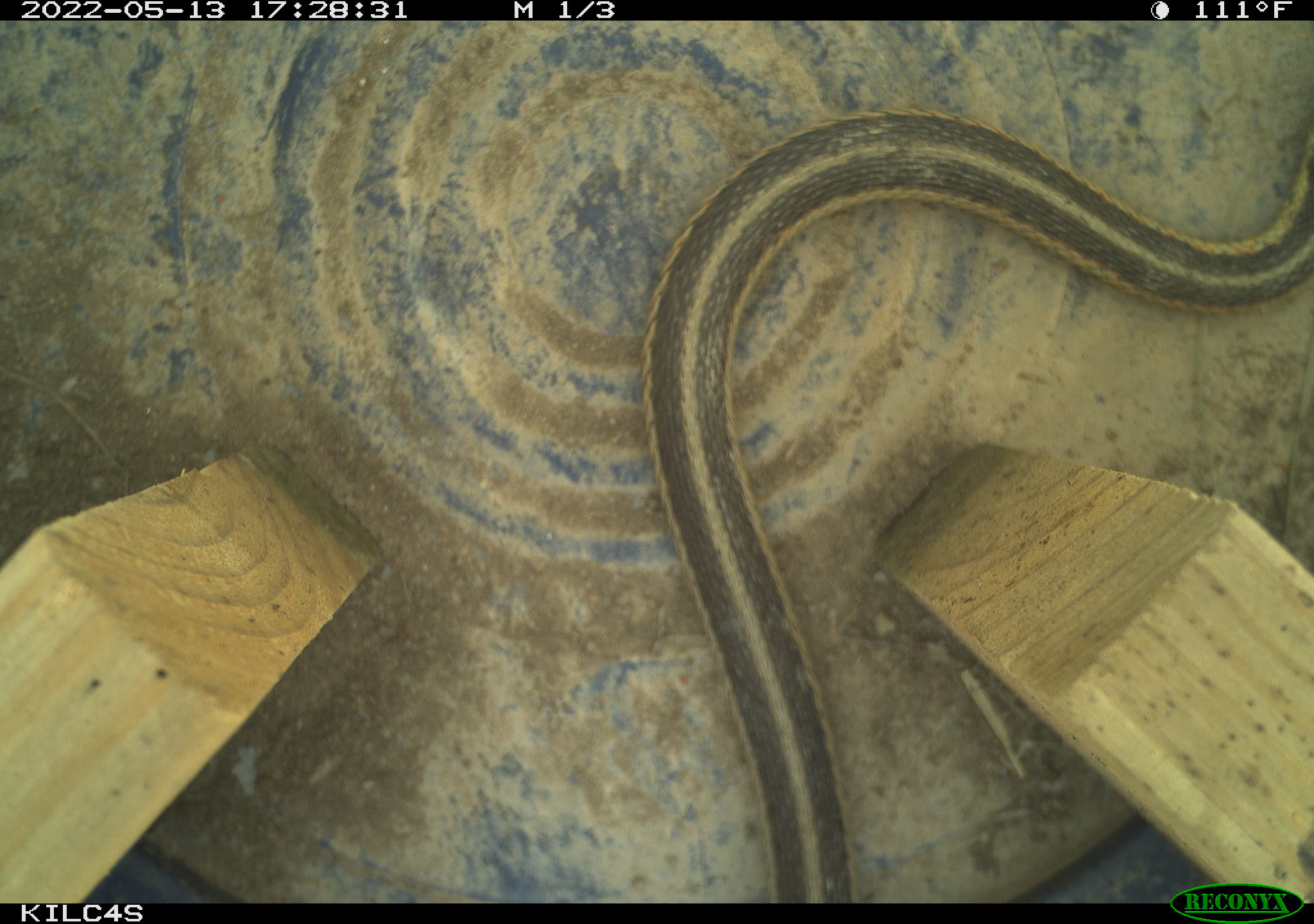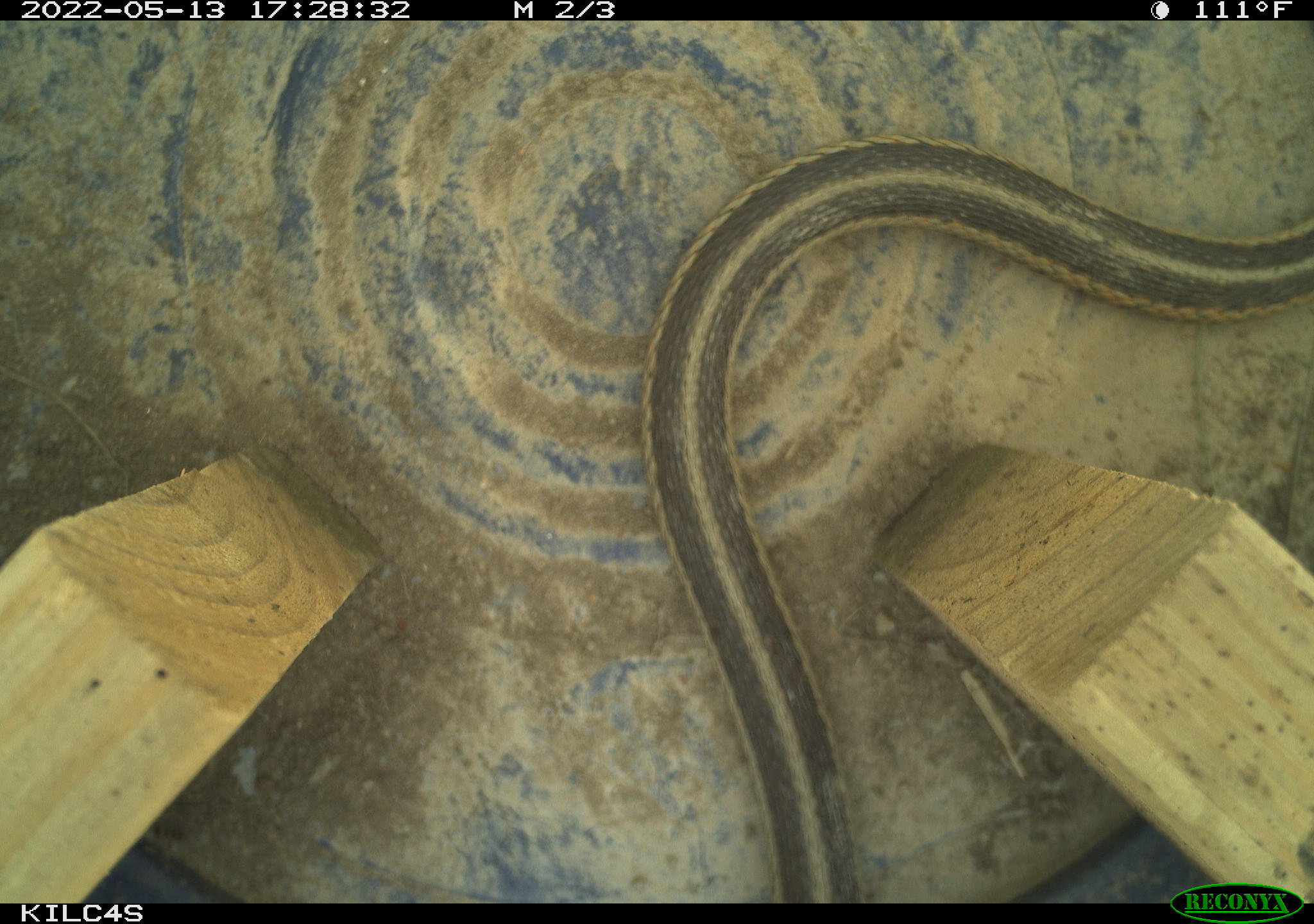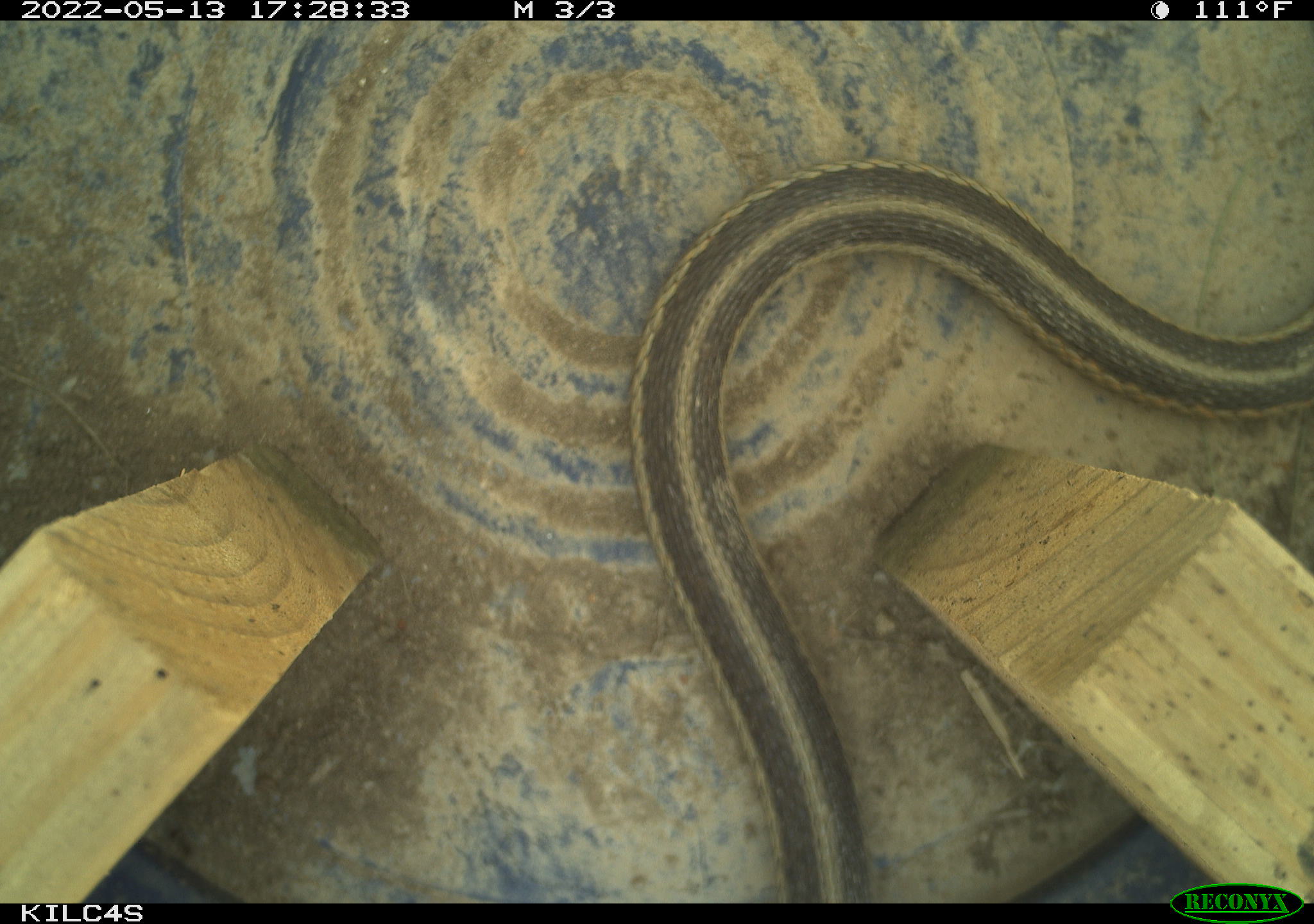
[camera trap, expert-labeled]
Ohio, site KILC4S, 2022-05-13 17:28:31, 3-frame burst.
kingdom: Animalia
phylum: Chordata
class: Reptilia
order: Squamata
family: Colubridae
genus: Thamnophis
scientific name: Thamnophis sirtalis sirtalis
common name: eastern gartersnake